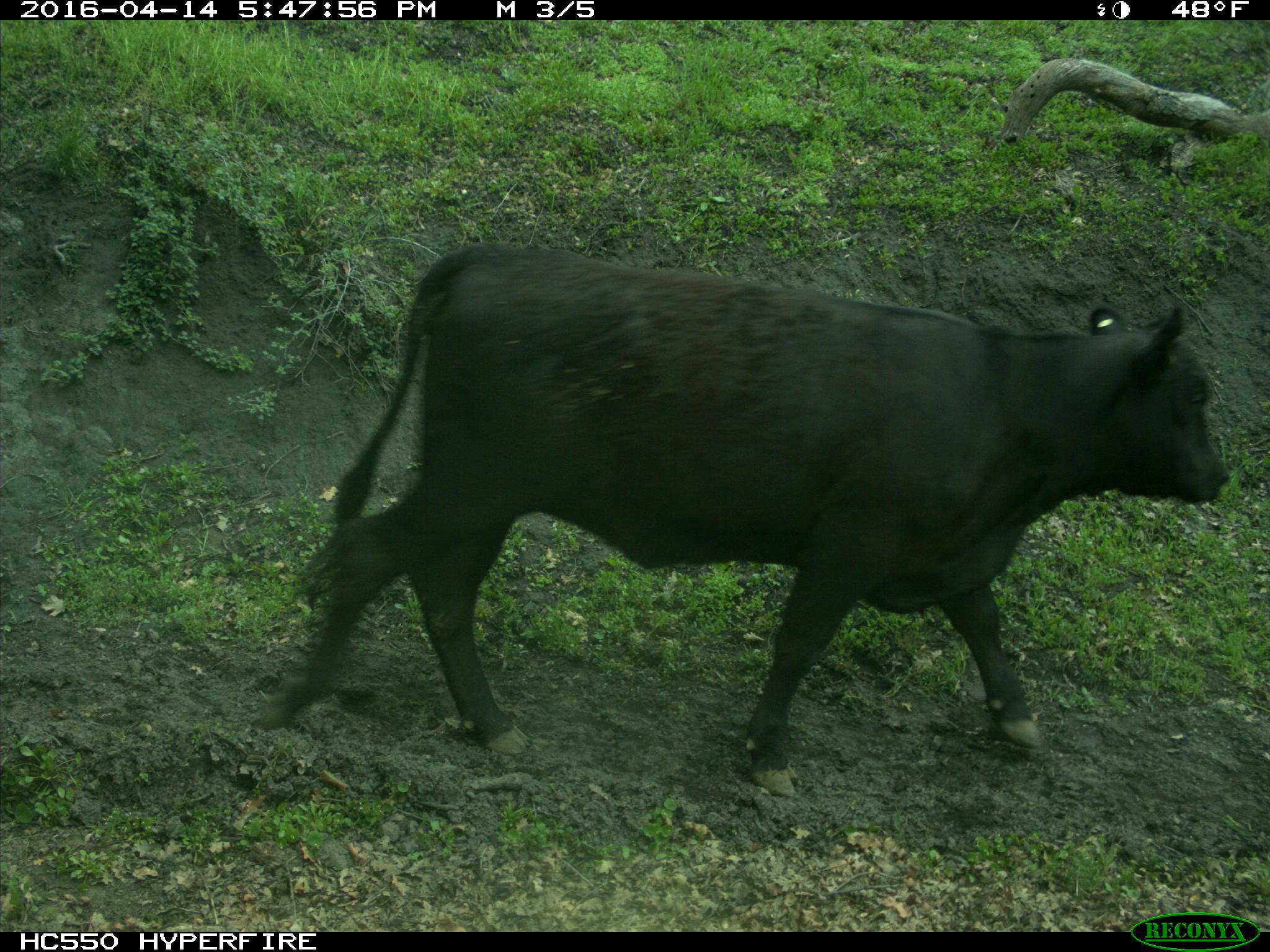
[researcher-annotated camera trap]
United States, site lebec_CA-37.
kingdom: Animalia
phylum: Chordata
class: Mammalia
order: Artiodactyla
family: Bovidae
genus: Bos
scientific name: Bos taurus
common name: domestic cow